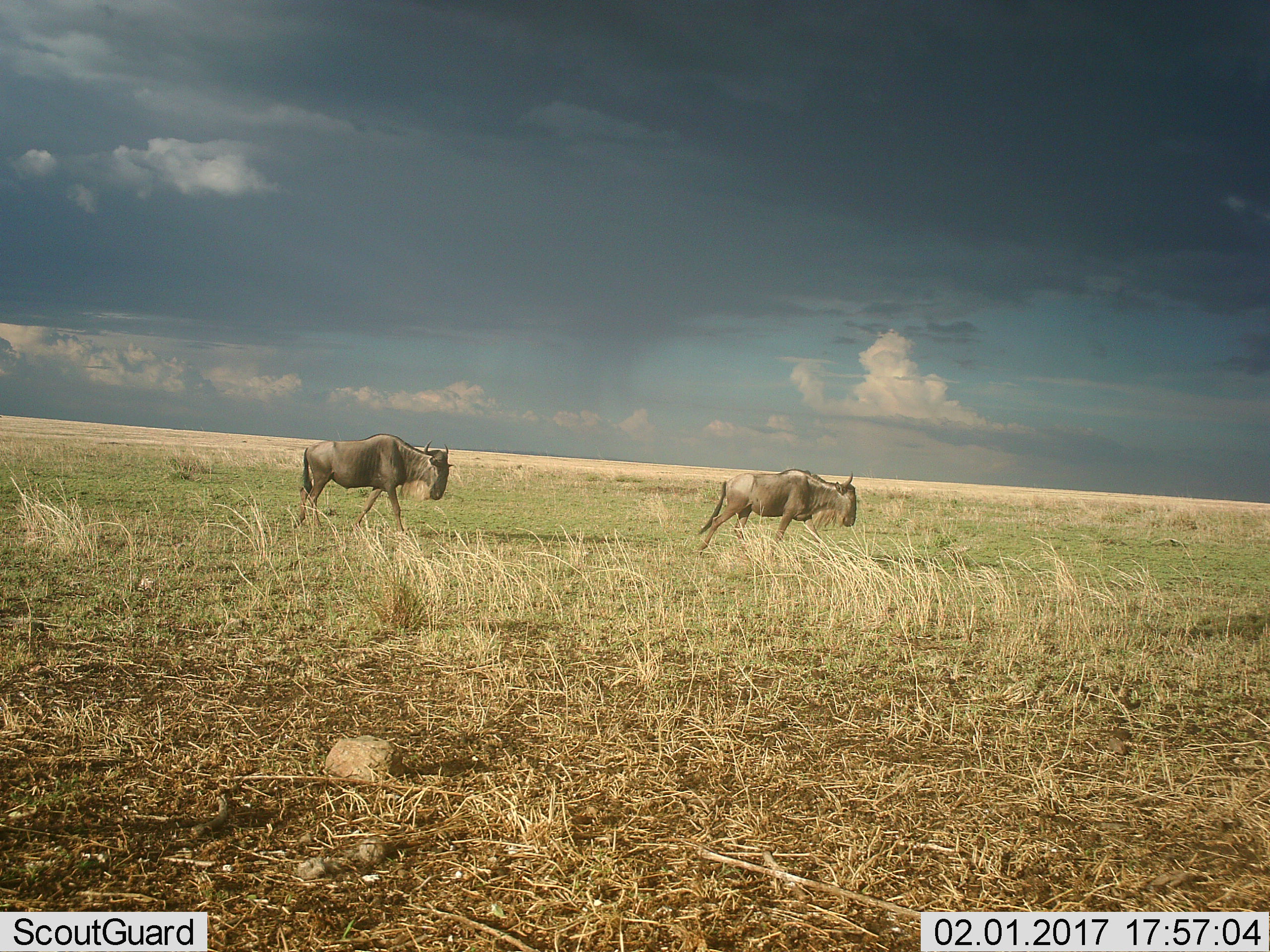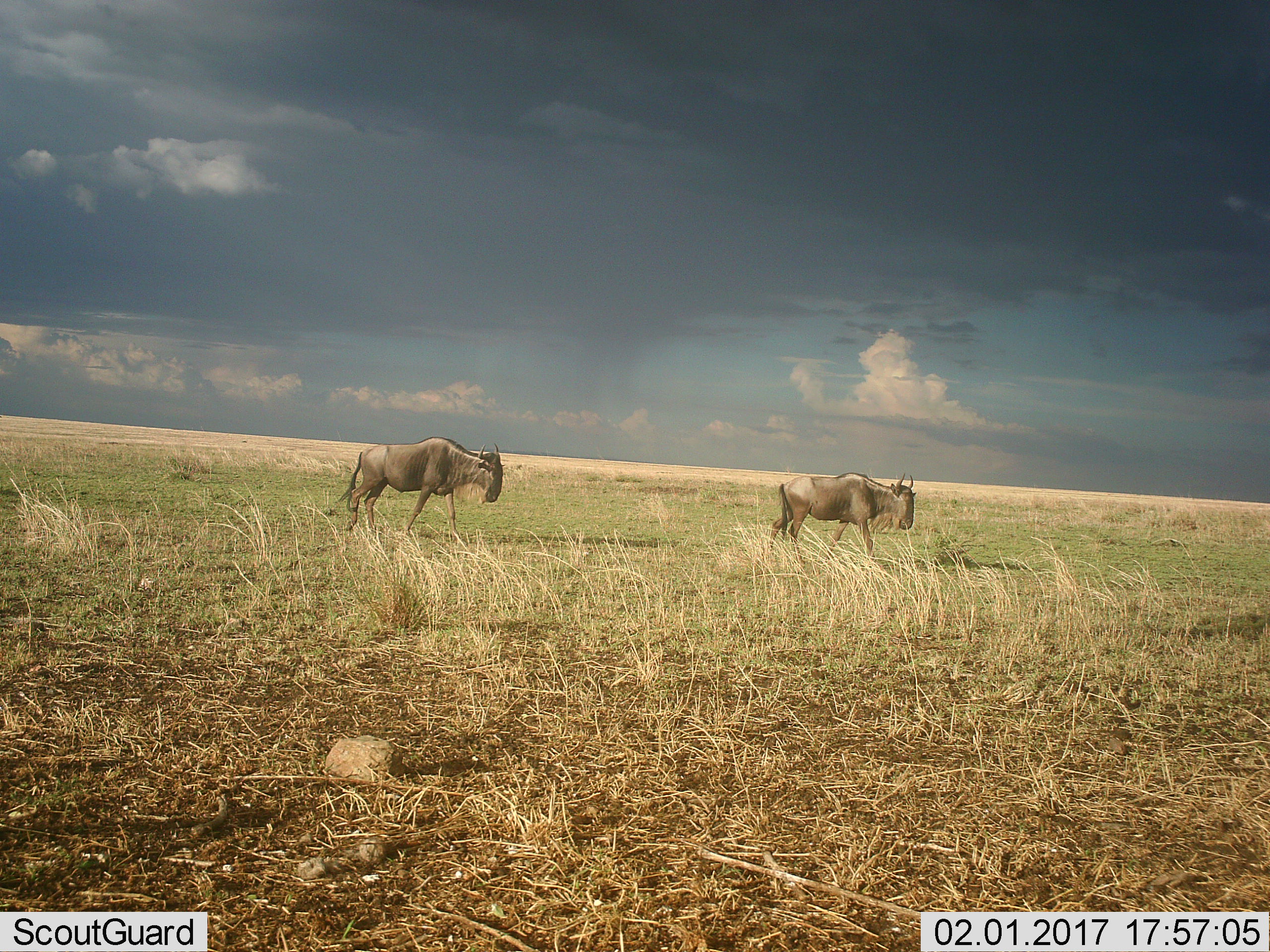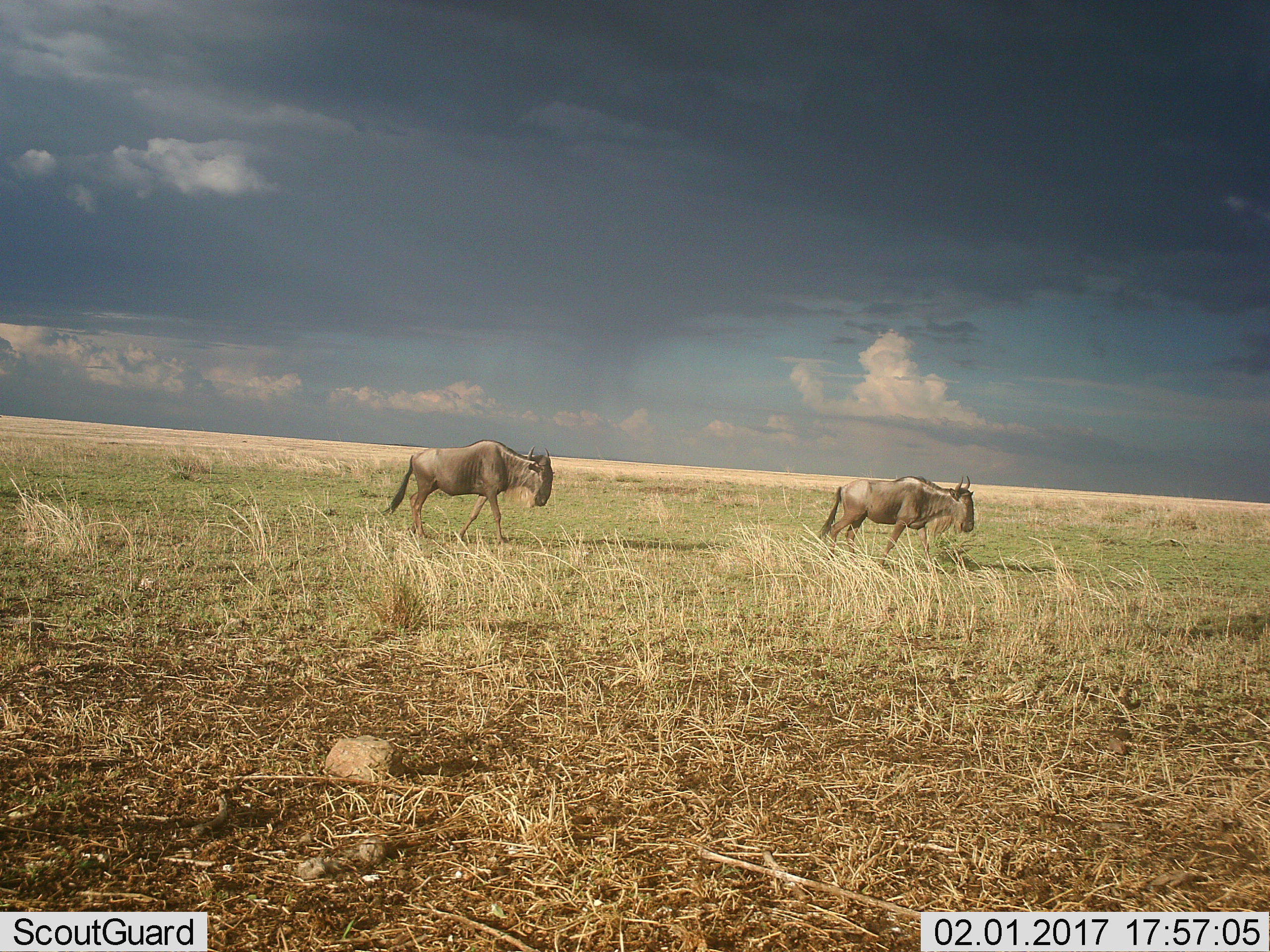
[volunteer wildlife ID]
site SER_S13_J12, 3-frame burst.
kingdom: Animalia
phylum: Chordata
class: Mammalia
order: Artiodactyla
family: Bovidae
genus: Connochaetes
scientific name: Connochaetes taurinus taurinus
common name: blue wildebeest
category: wildebeestblue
Wildebeestblue (blue wildebeest) (Connochaetes taurinus taurinus), count 2. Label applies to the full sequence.